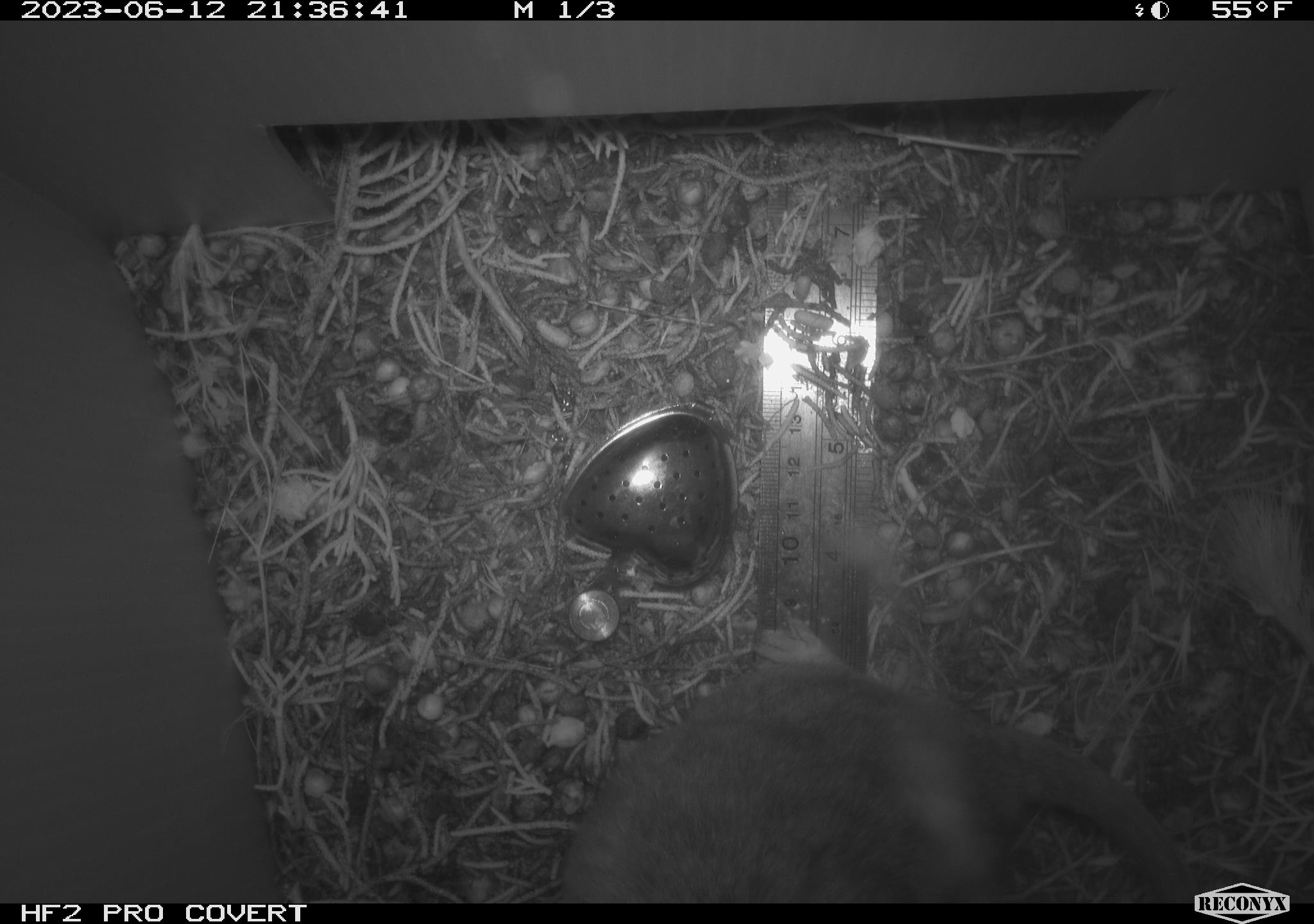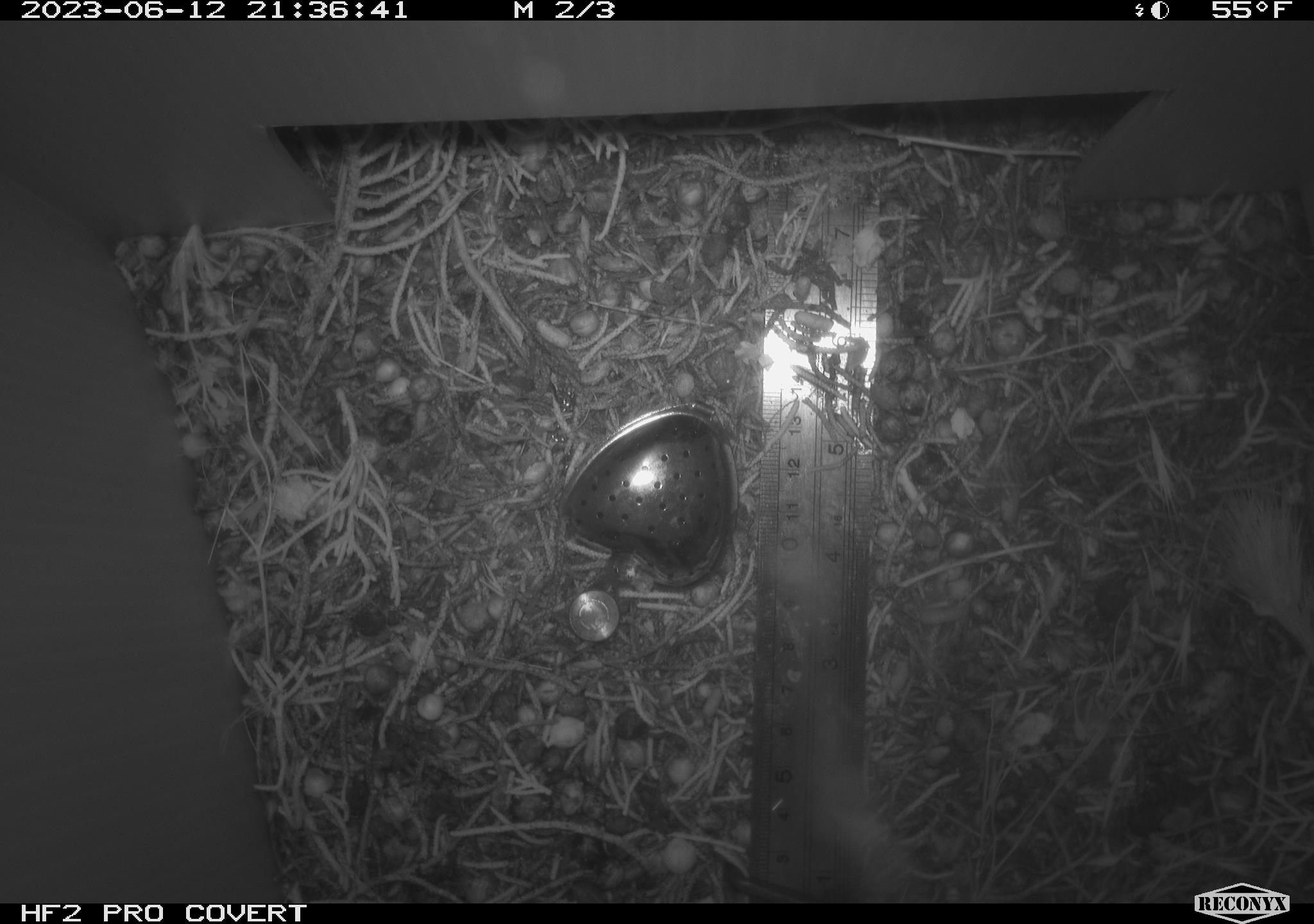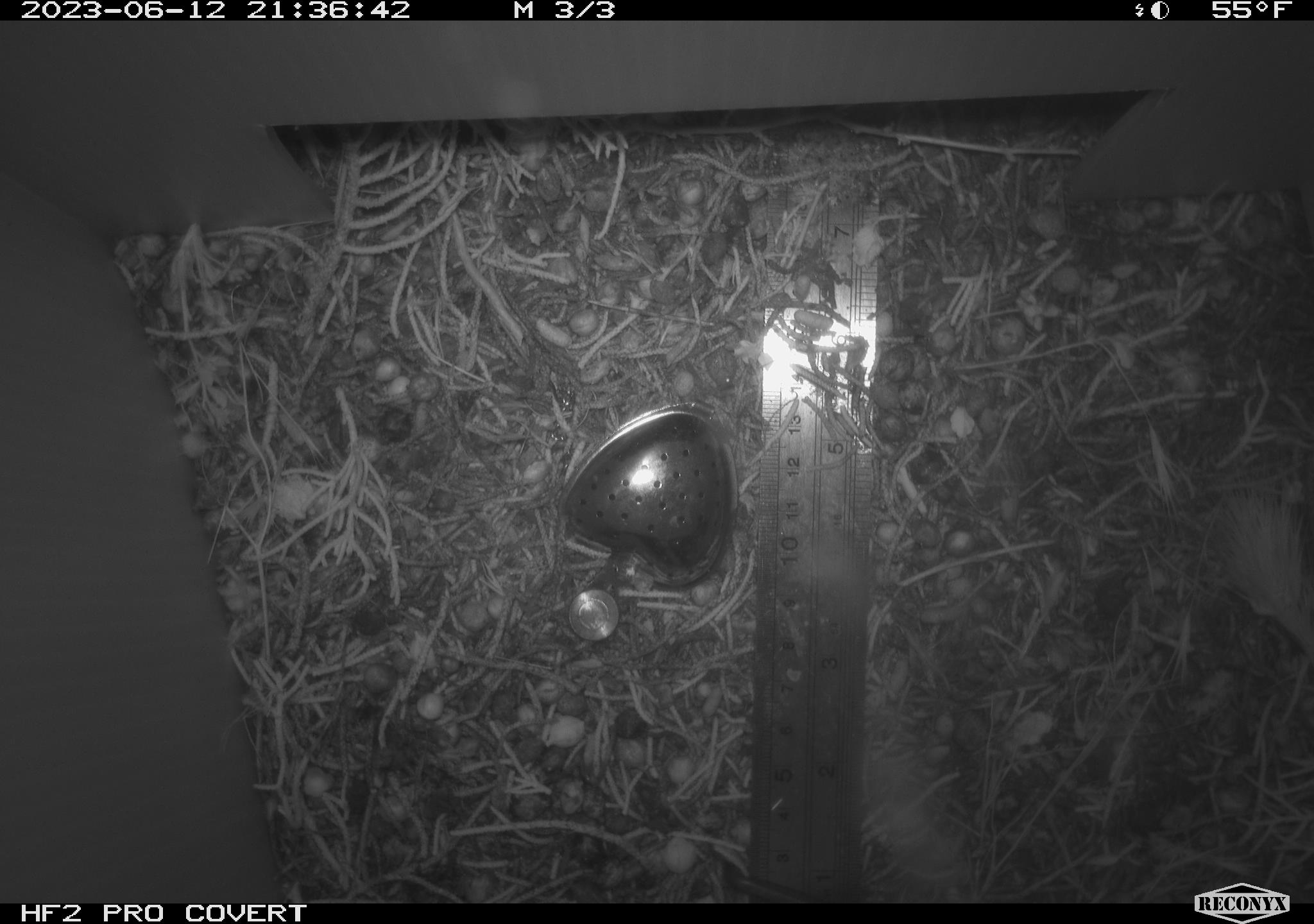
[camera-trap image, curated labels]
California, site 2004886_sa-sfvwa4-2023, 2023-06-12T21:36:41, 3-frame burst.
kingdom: Animalia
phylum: Chordata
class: Mammalia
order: Rodentia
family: Cricetidae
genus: Neotoma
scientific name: Neotoma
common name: pack rat or woodrat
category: neotoma species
Neotoma species (pack rat or woodrat) (Neotoma).